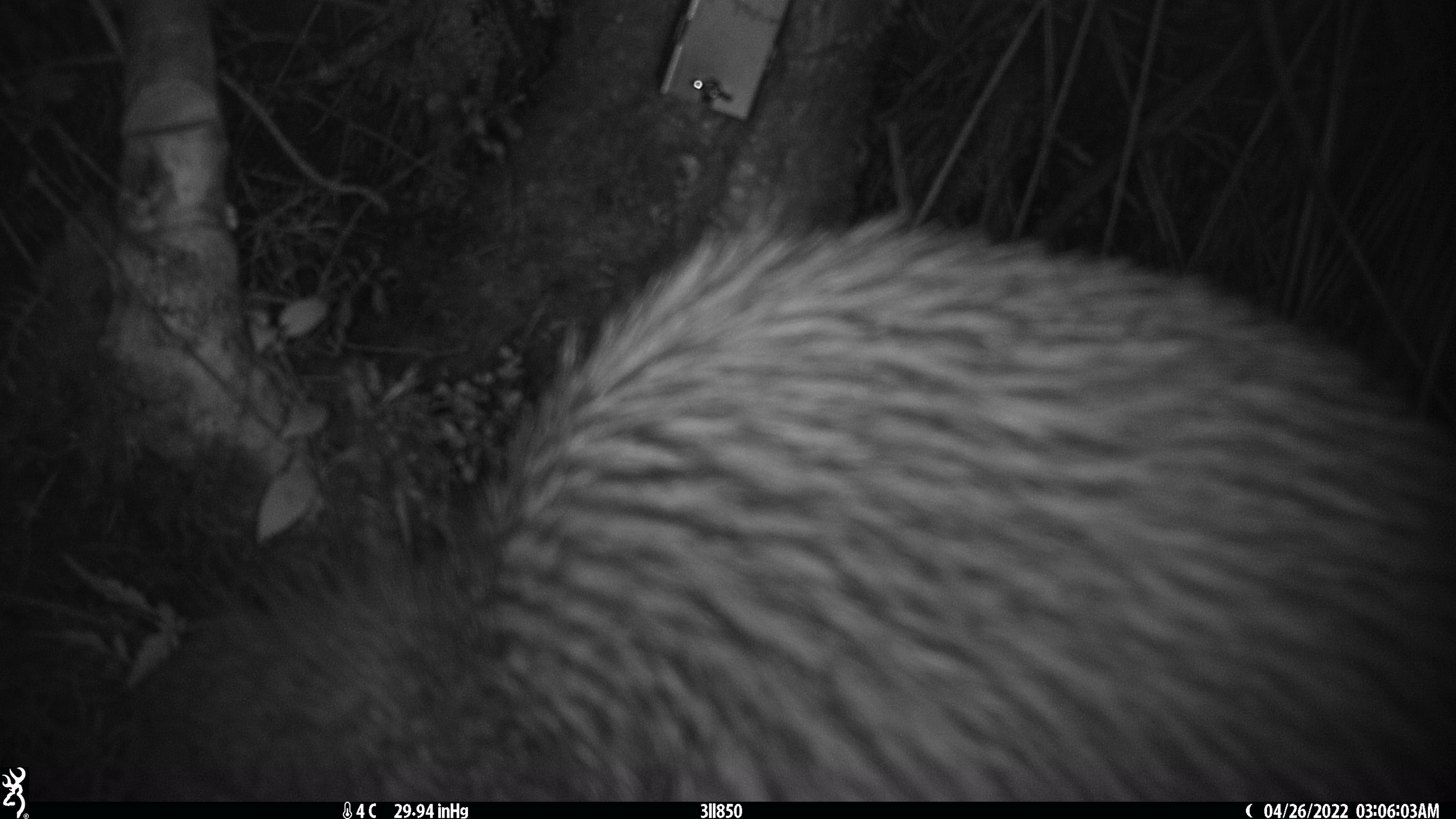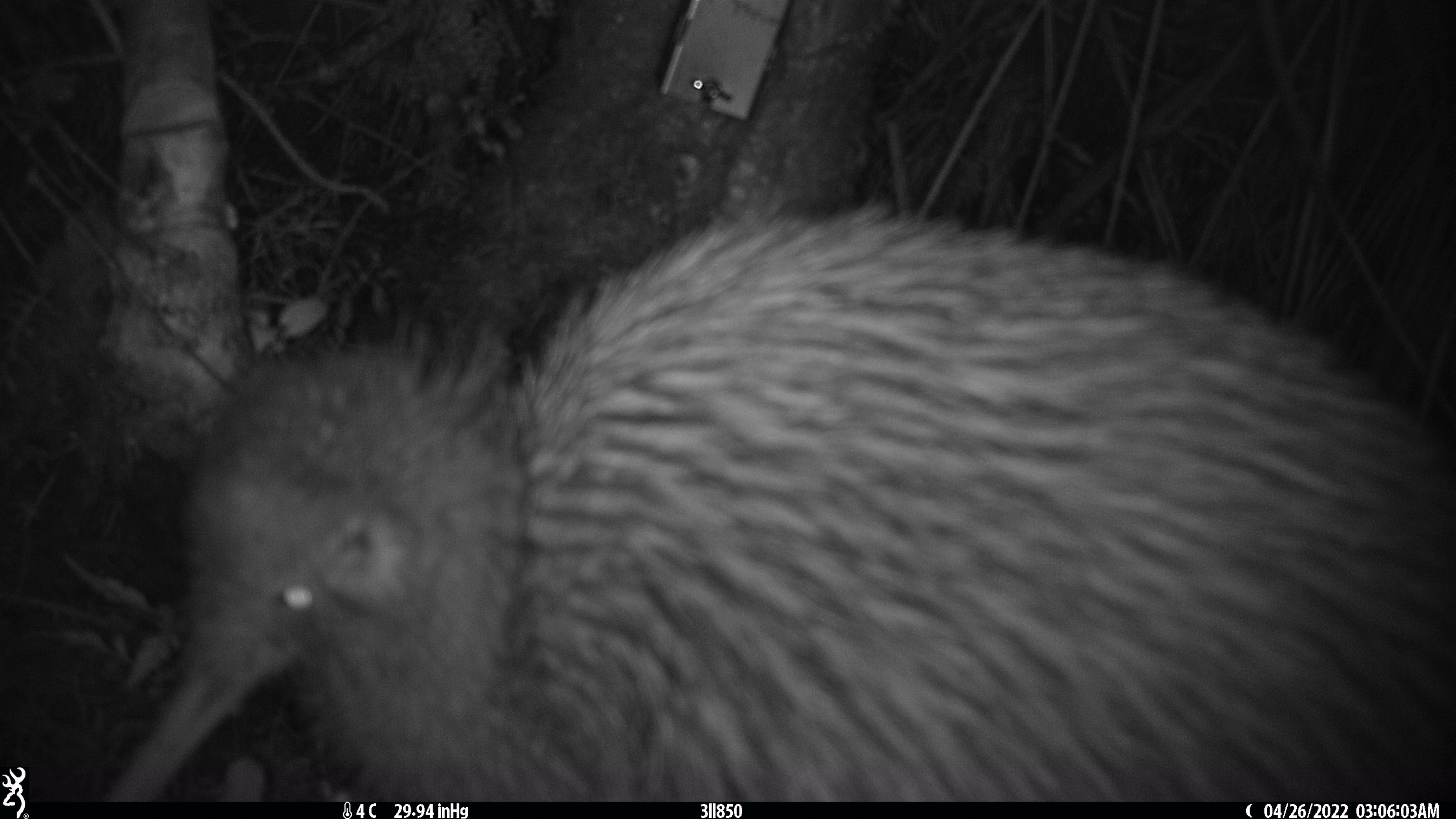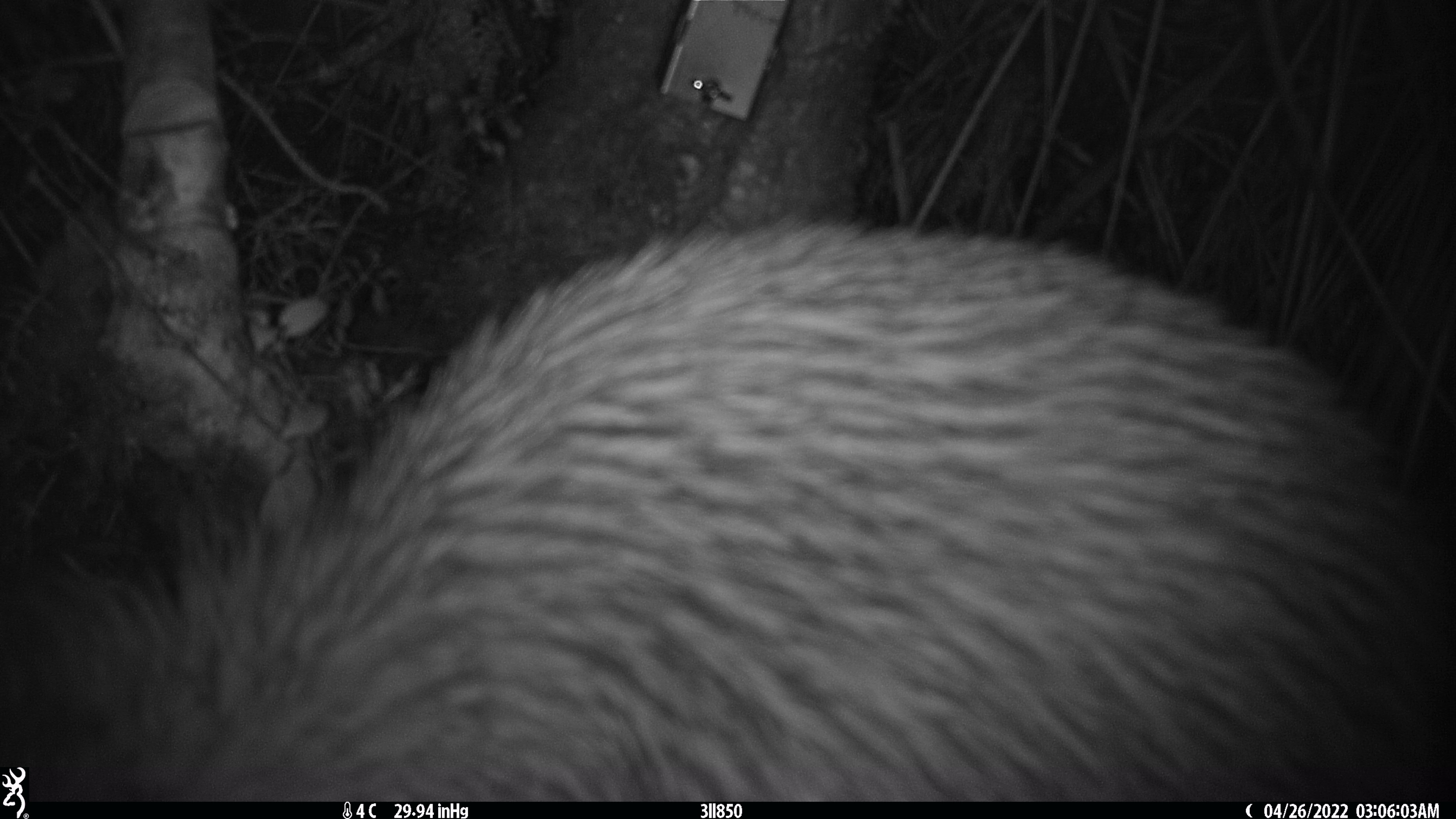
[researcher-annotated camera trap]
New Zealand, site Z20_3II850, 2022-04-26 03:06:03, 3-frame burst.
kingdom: Animalia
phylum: Chordata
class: Aves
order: Apterygiformes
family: Apterygidae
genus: Apteryx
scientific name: Apteryx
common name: kiwi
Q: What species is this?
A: Kiwi (Apteryx).